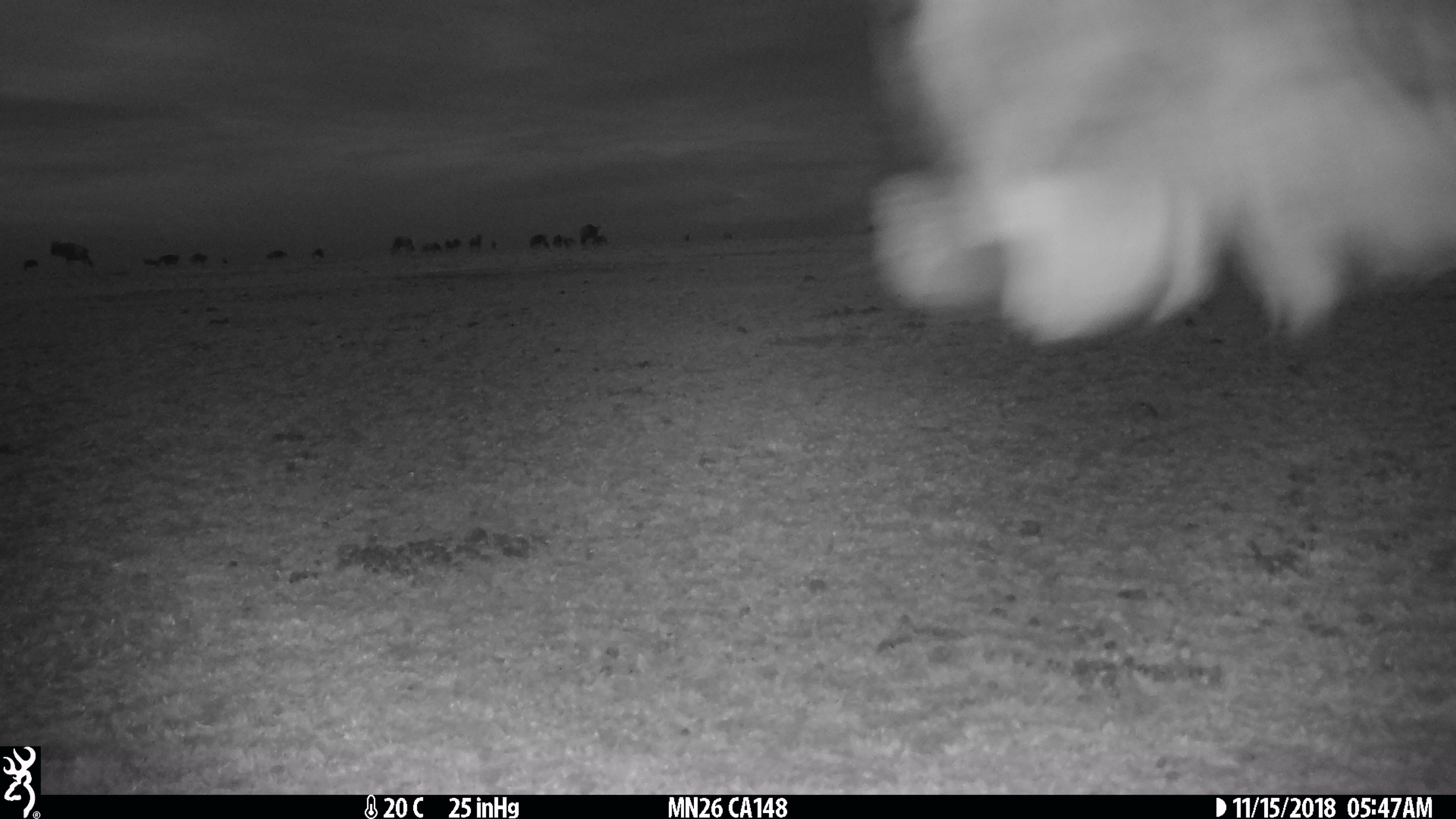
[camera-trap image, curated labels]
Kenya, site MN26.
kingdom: Animalia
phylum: Chordata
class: Mammalia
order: Artiodactyla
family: Bovidae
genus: Connochaetes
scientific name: Connochaetes taurinus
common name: blue wildebeest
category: wildebeest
Wildebeest (blue wildebeest) (Connochaetes taurinus).